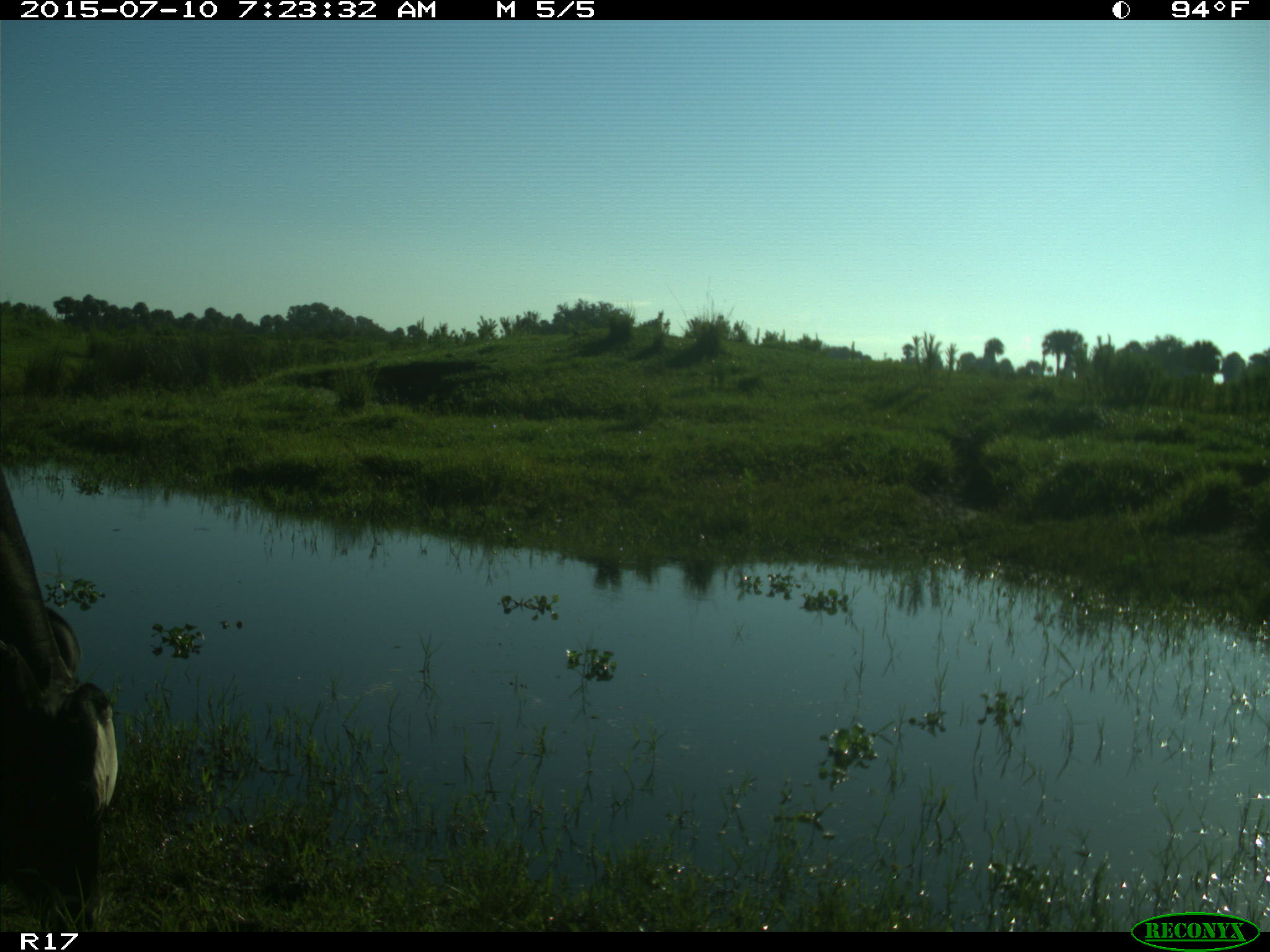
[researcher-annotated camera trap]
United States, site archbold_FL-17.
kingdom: Animalia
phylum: Chordata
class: Mammalia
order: Artiodactyla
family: Bovidae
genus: Bos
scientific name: Bos taurus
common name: domestic cow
Bos taurus (domestic cow).